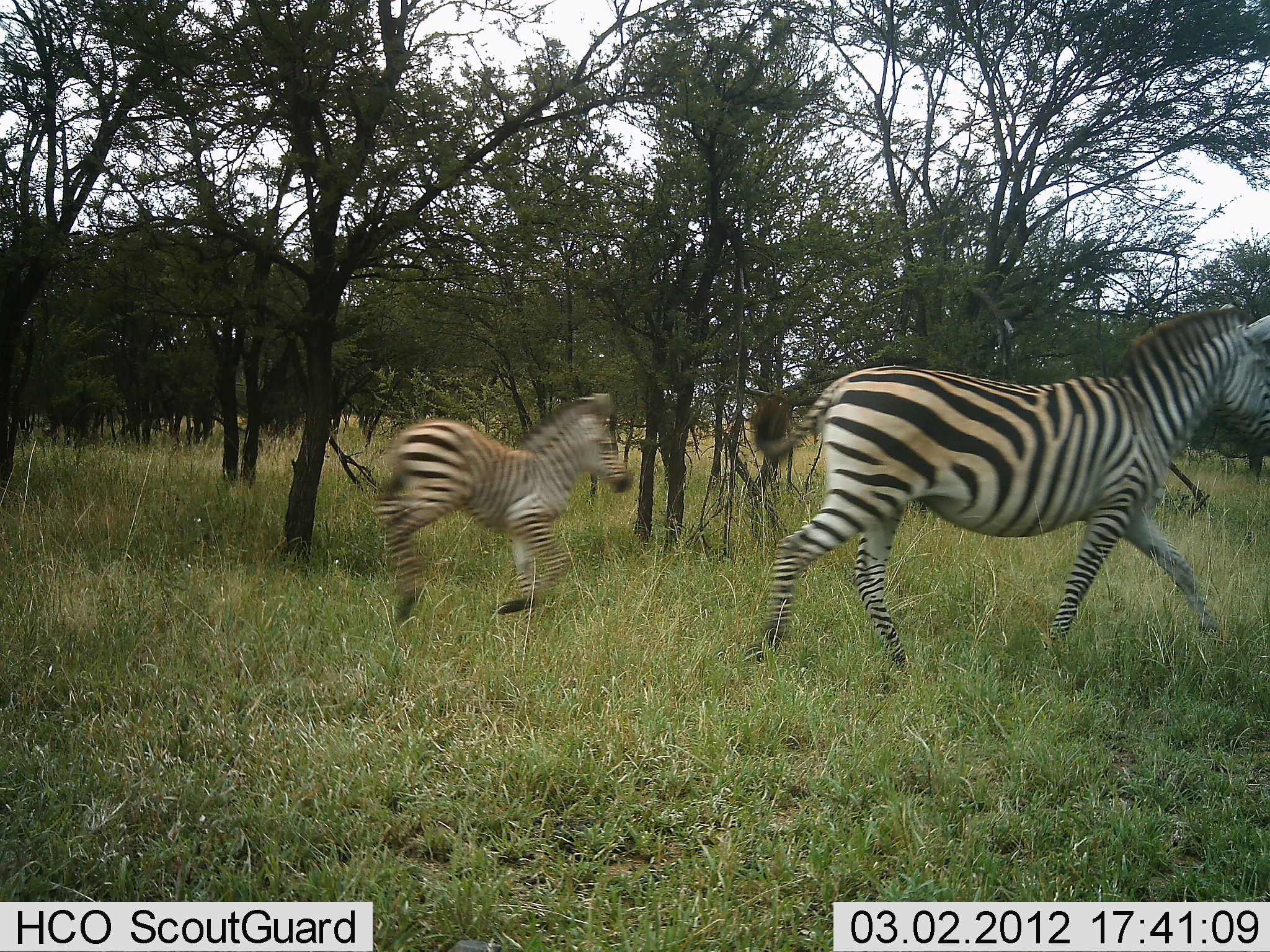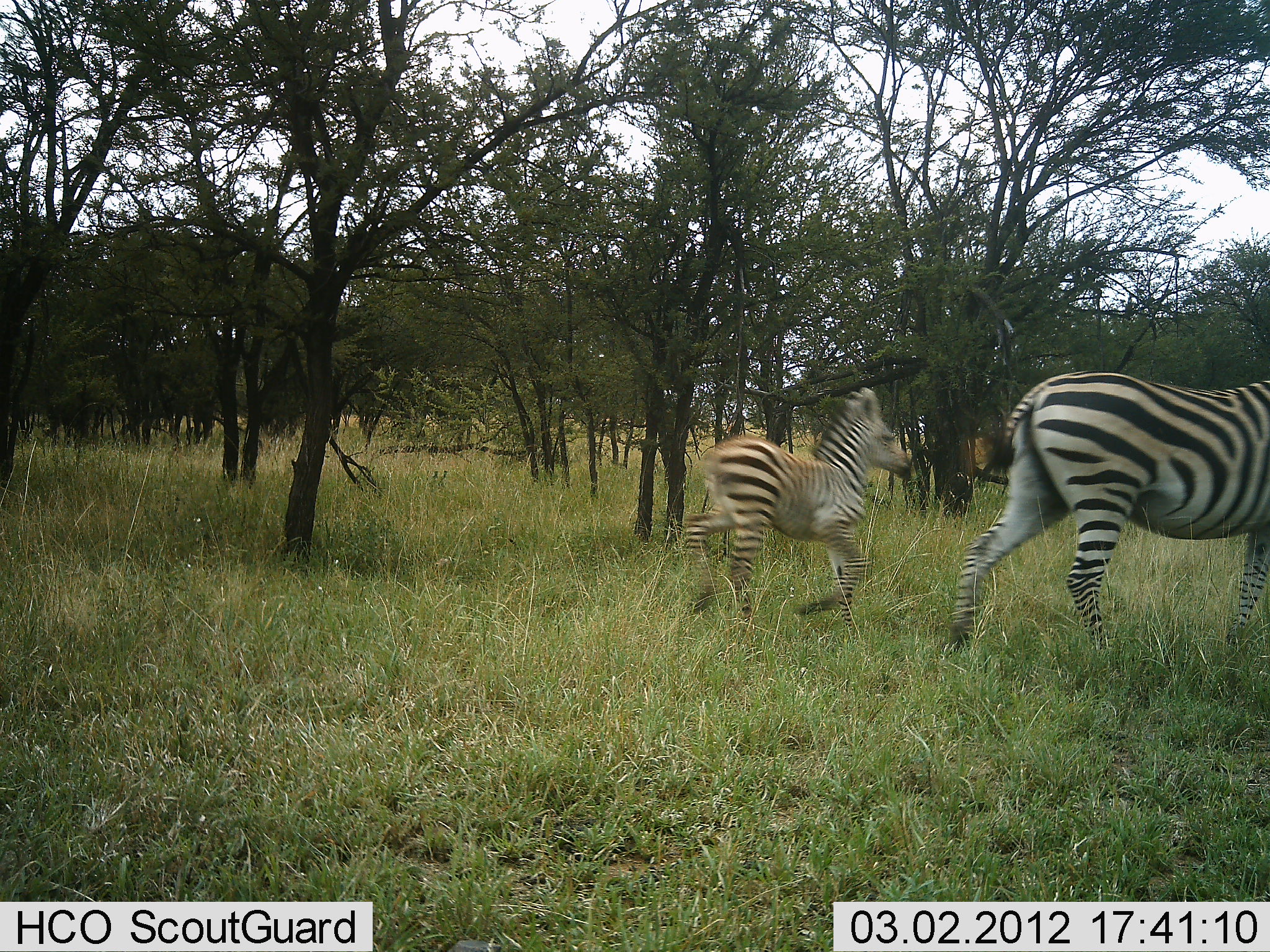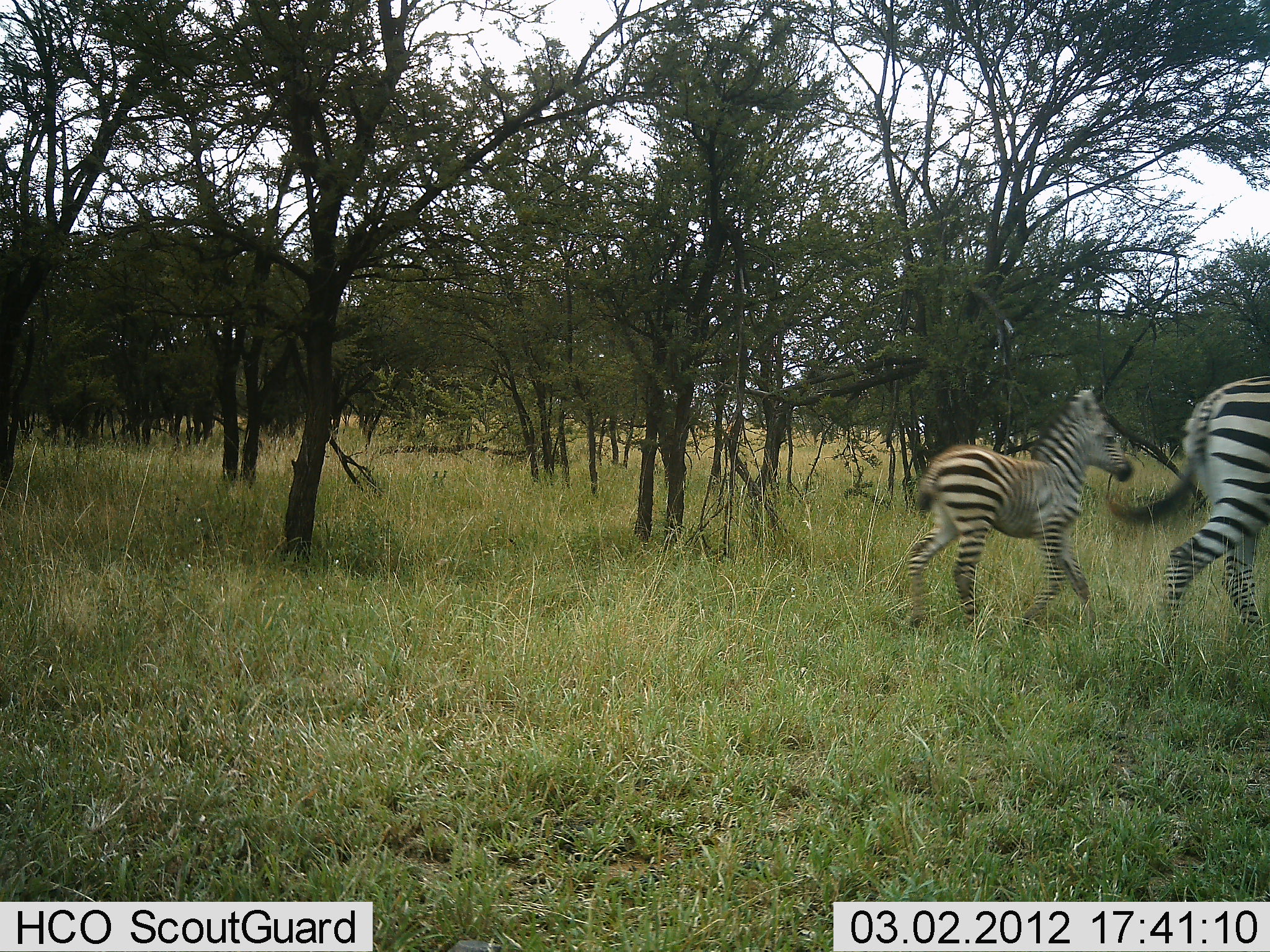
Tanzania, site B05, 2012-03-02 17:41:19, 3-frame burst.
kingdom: Animalia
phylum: Chordata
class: Mammalia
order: Perissodactyla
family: Equidae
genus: Equus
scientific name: Equus quagga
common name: plains zebra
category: zebra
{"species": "zebra (plains zebra) (Equus quagga)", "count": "2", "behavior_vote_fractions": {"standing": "0%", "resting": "0%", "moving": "100%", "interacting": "0%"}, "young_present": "80%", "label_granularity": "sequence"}